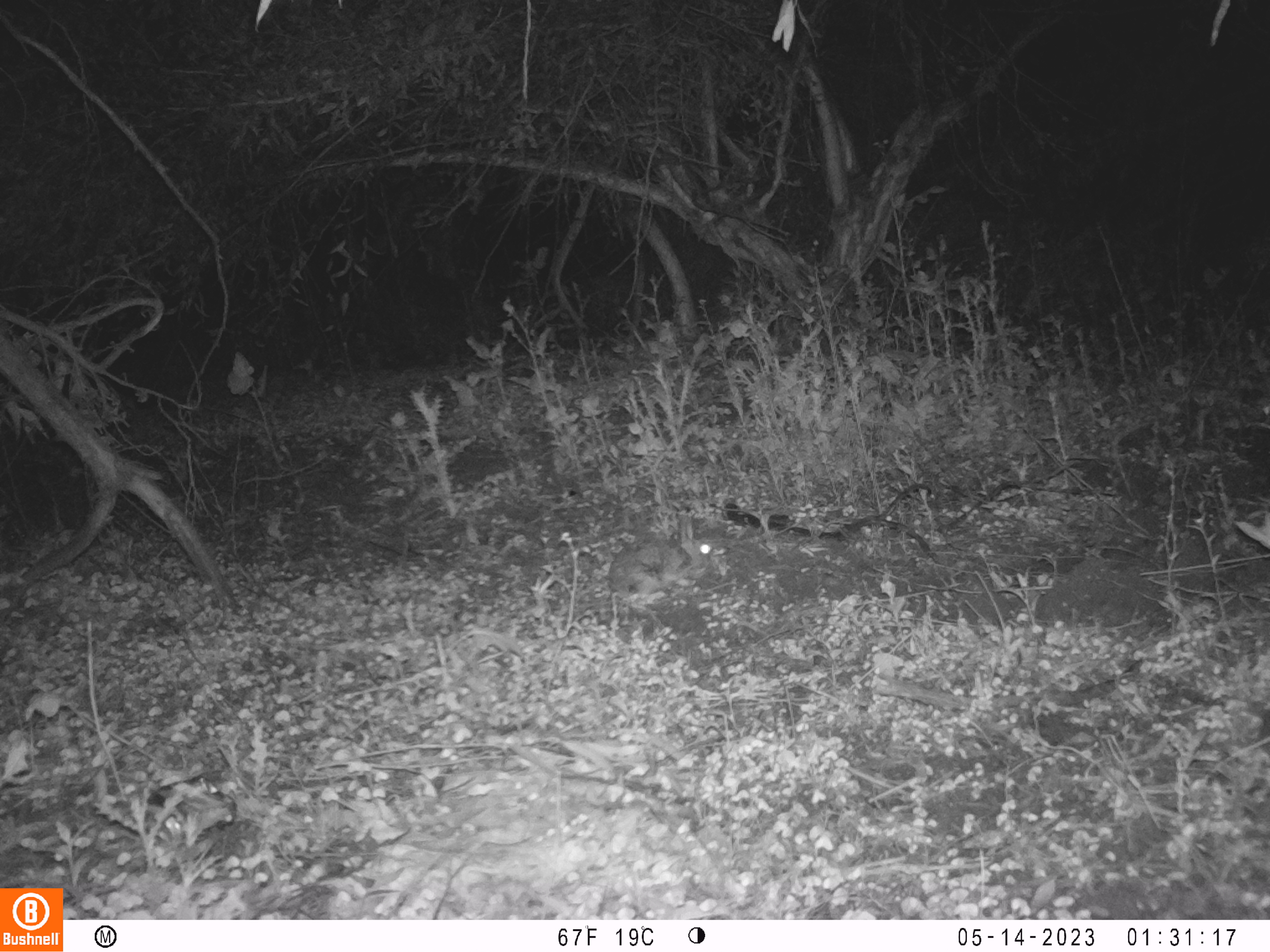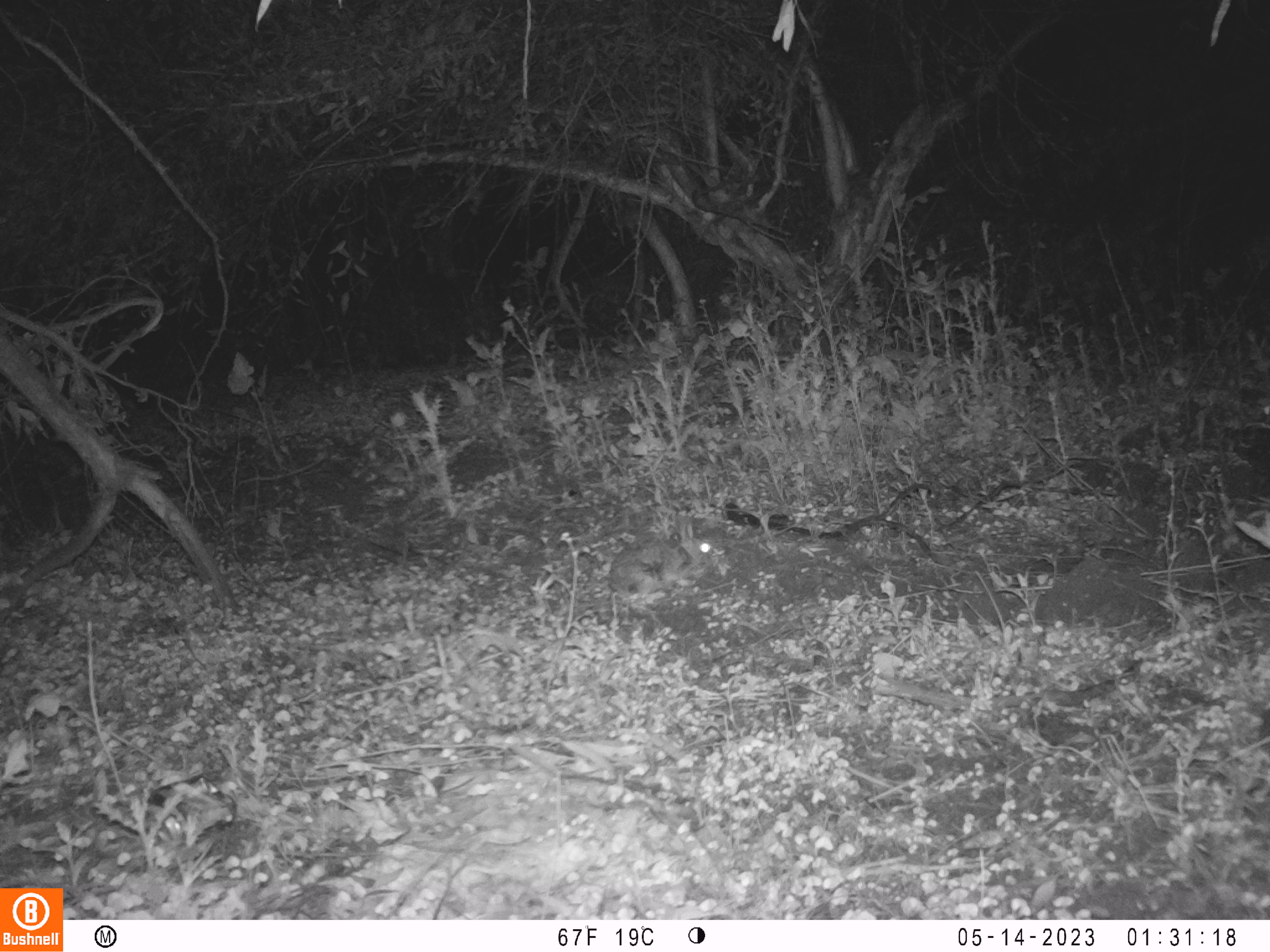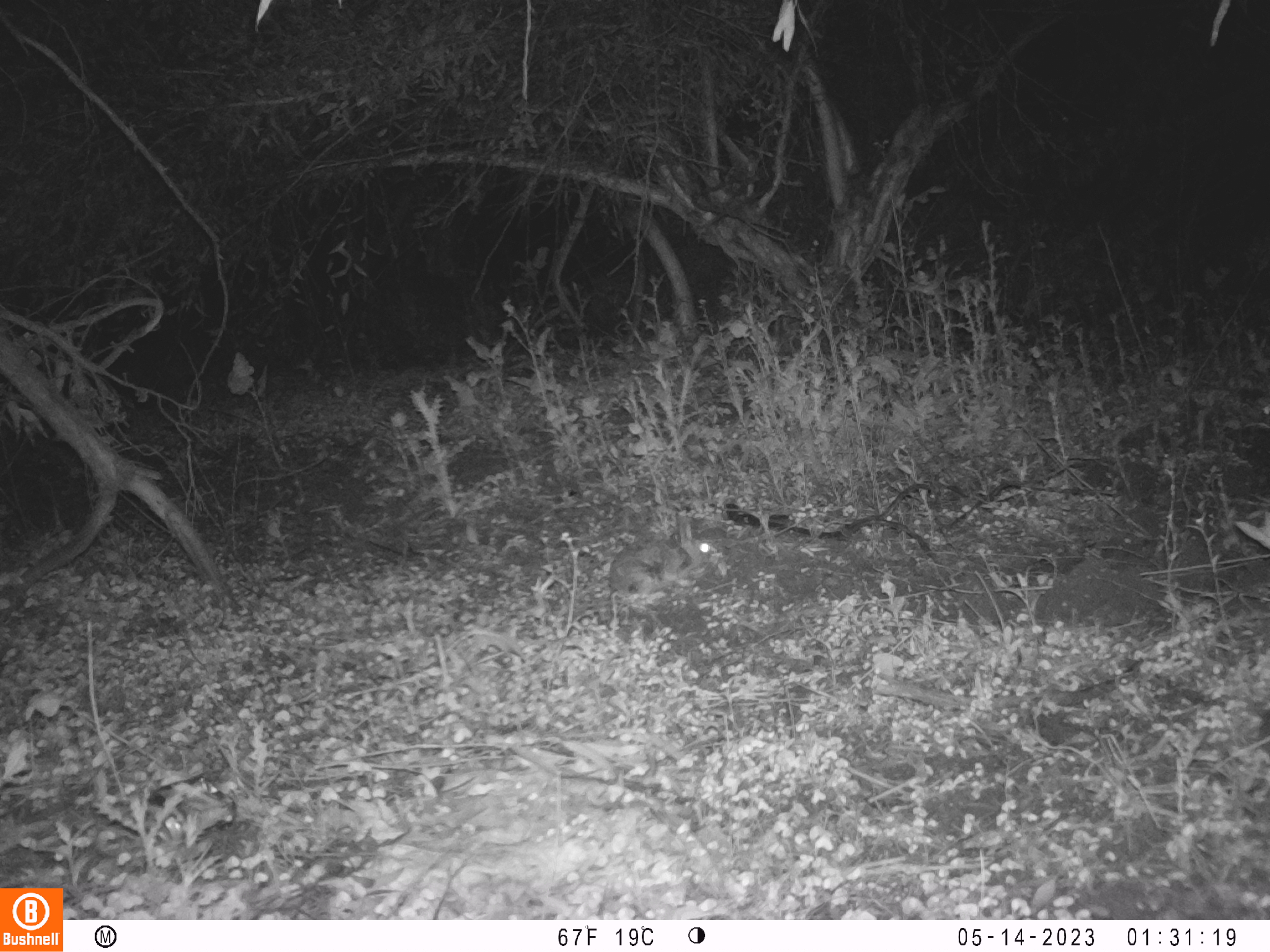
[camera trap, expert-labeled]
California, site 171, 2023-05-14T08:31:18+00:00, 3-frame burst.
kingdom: Animalia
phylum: Chordata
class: Mammalia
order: Lagomorpha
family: Leporidae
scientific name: Leporidae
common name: rabbit